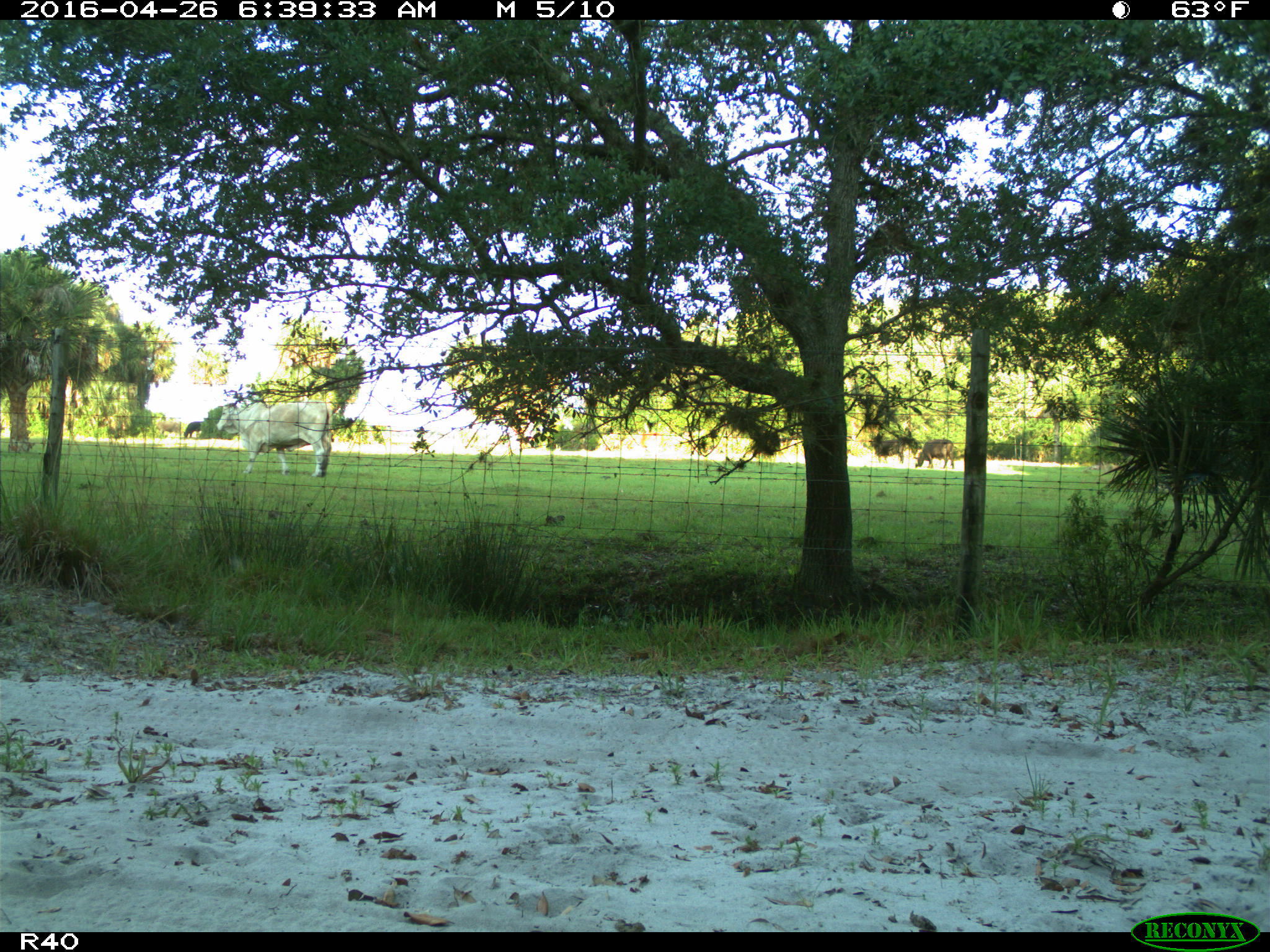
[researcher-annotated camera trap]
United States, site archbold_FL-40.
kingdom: Animalia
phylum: Chordata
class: Mammalia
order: Artiodactyla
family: Bovidae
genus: Bos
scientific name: Bos taurus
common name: domestic cow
Bos taurus (domestic cow).